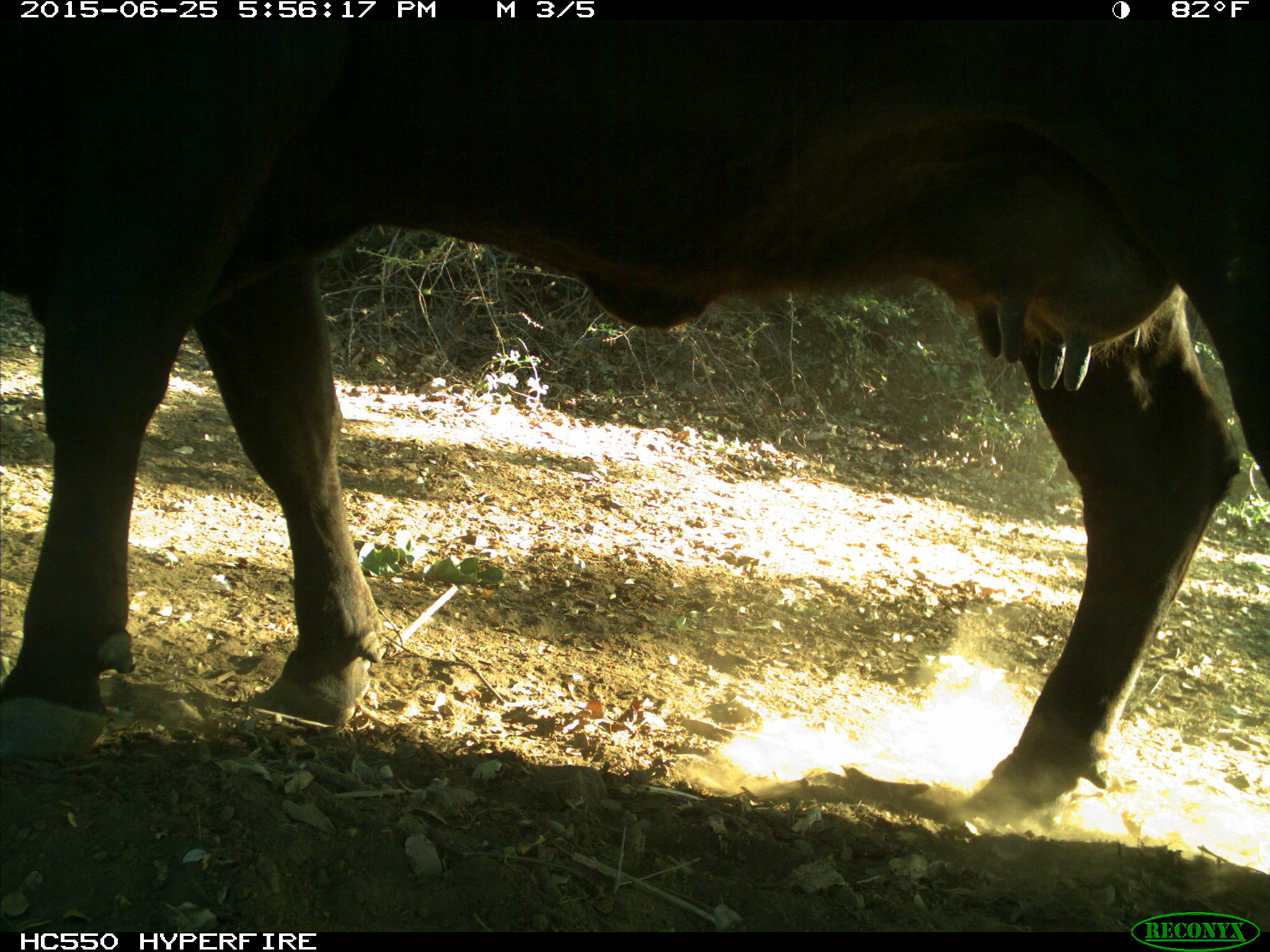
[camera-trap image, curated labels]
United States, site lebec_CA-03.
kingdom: Animalia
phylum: Chordata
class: Mammalia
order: Artiodactyla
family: Bovidae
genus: Bos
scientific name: Bos taurus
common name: domestic cow